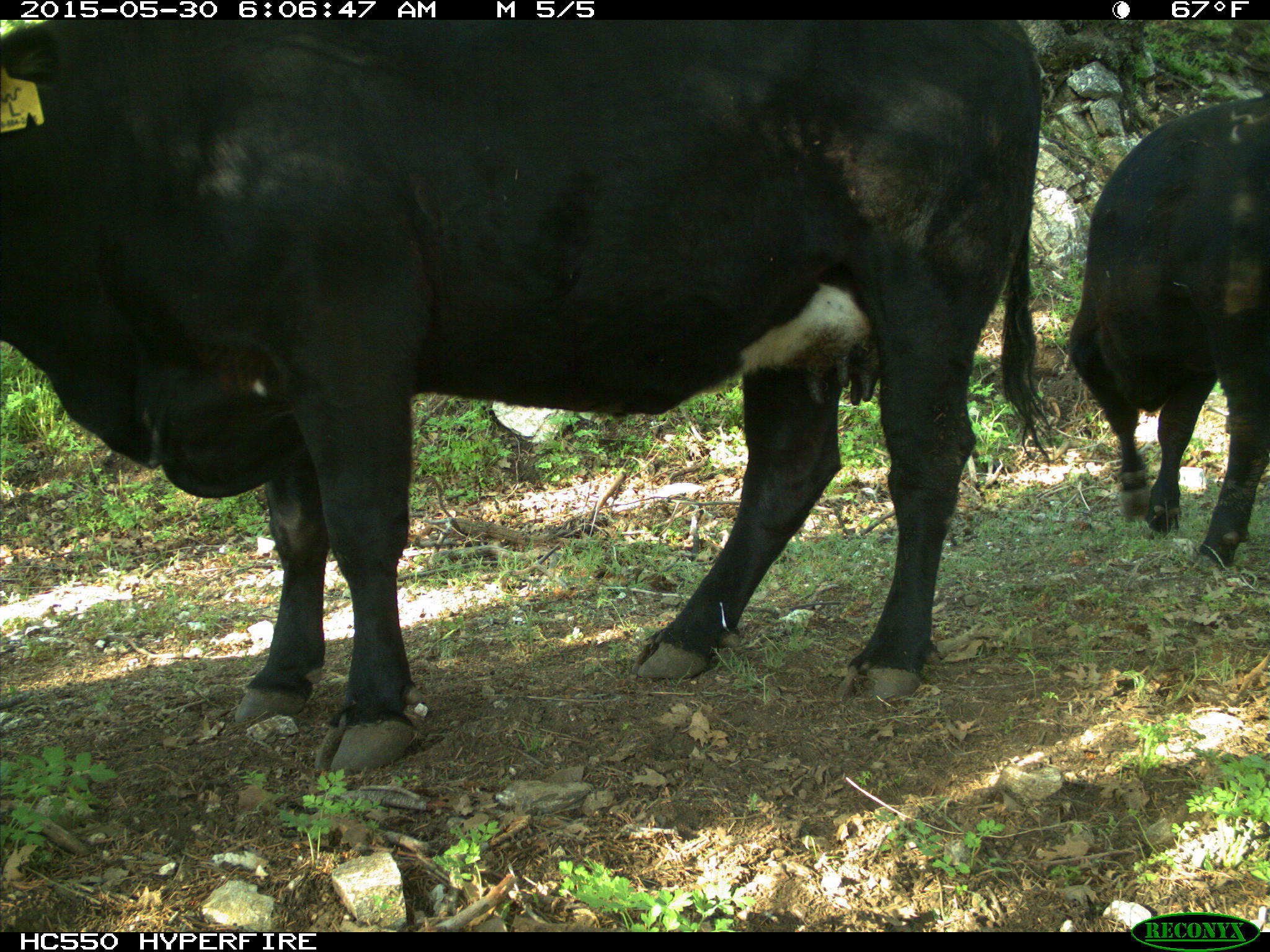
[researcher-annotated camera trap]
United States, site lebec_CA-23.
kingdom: Animalia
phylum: Chordata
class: Mammalia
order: Artiodactyla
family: Bovidae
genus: Bos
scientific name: Bos taurus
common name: domestic cow